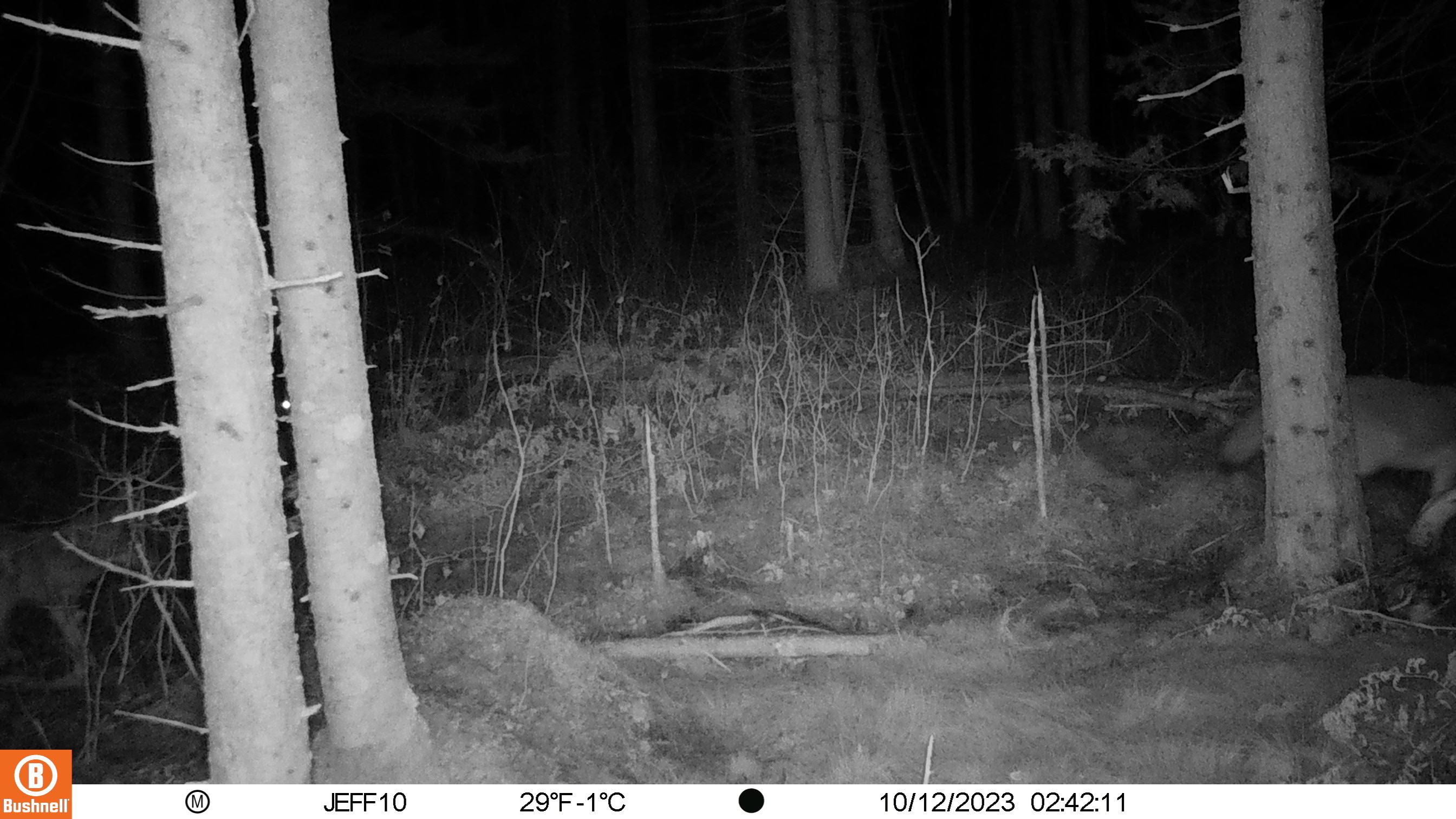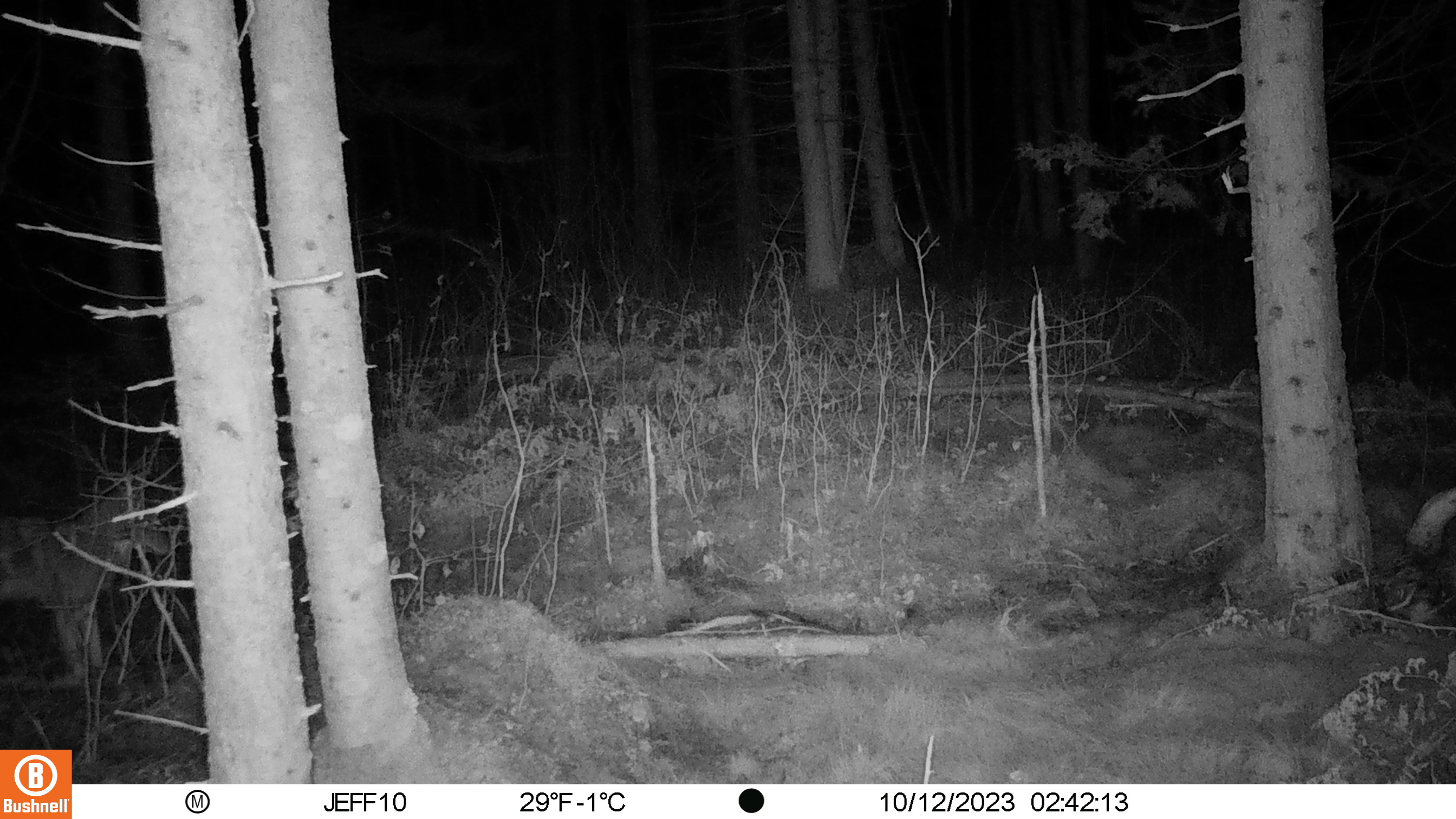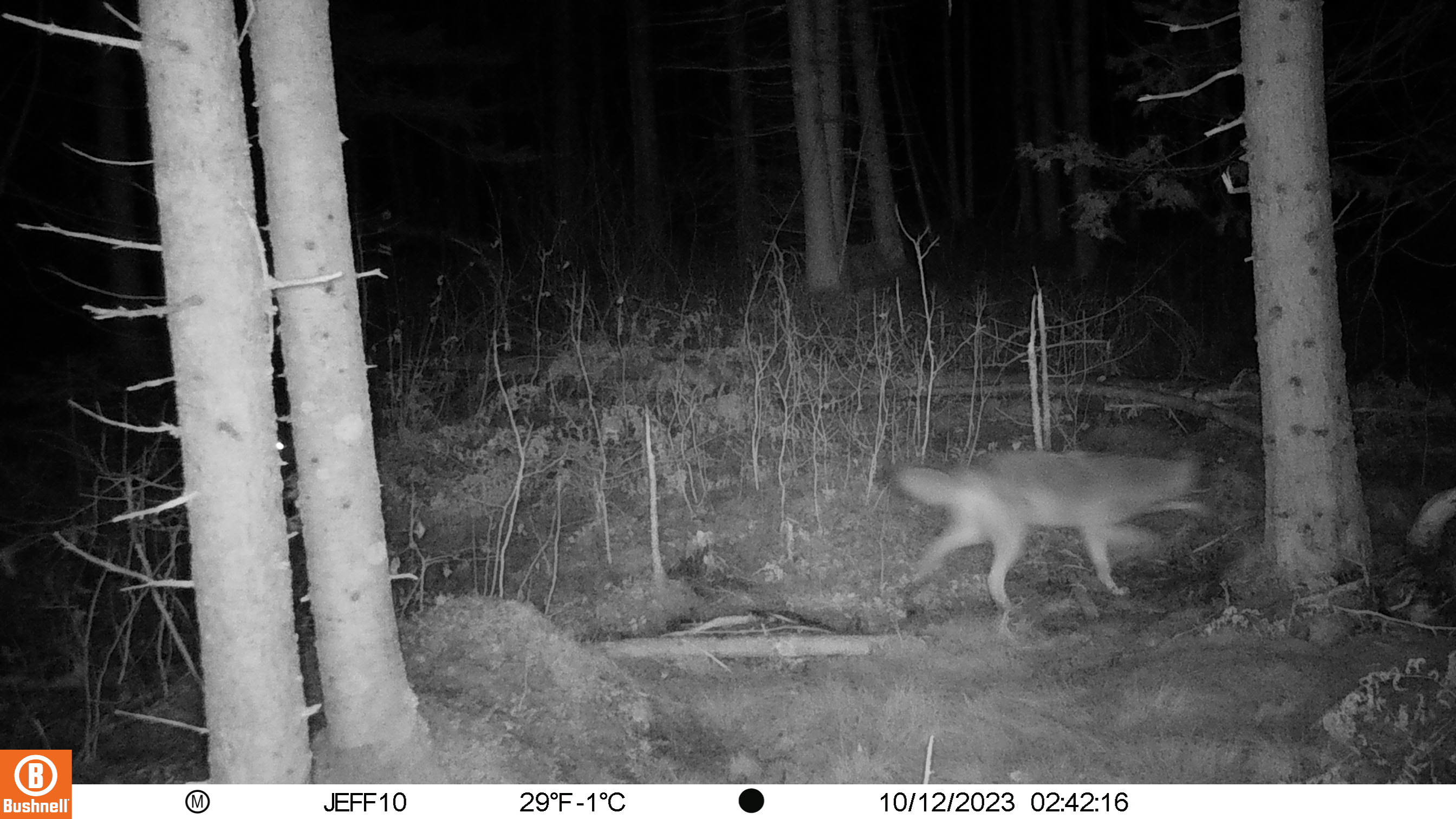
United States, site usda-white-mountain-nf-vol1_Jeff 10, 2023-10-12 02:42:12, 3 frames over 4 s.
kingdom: Animalia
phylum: Chordata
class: Mammalia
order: Carnivora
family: Canidae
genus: Canis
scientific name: Canis latrans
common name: coyote